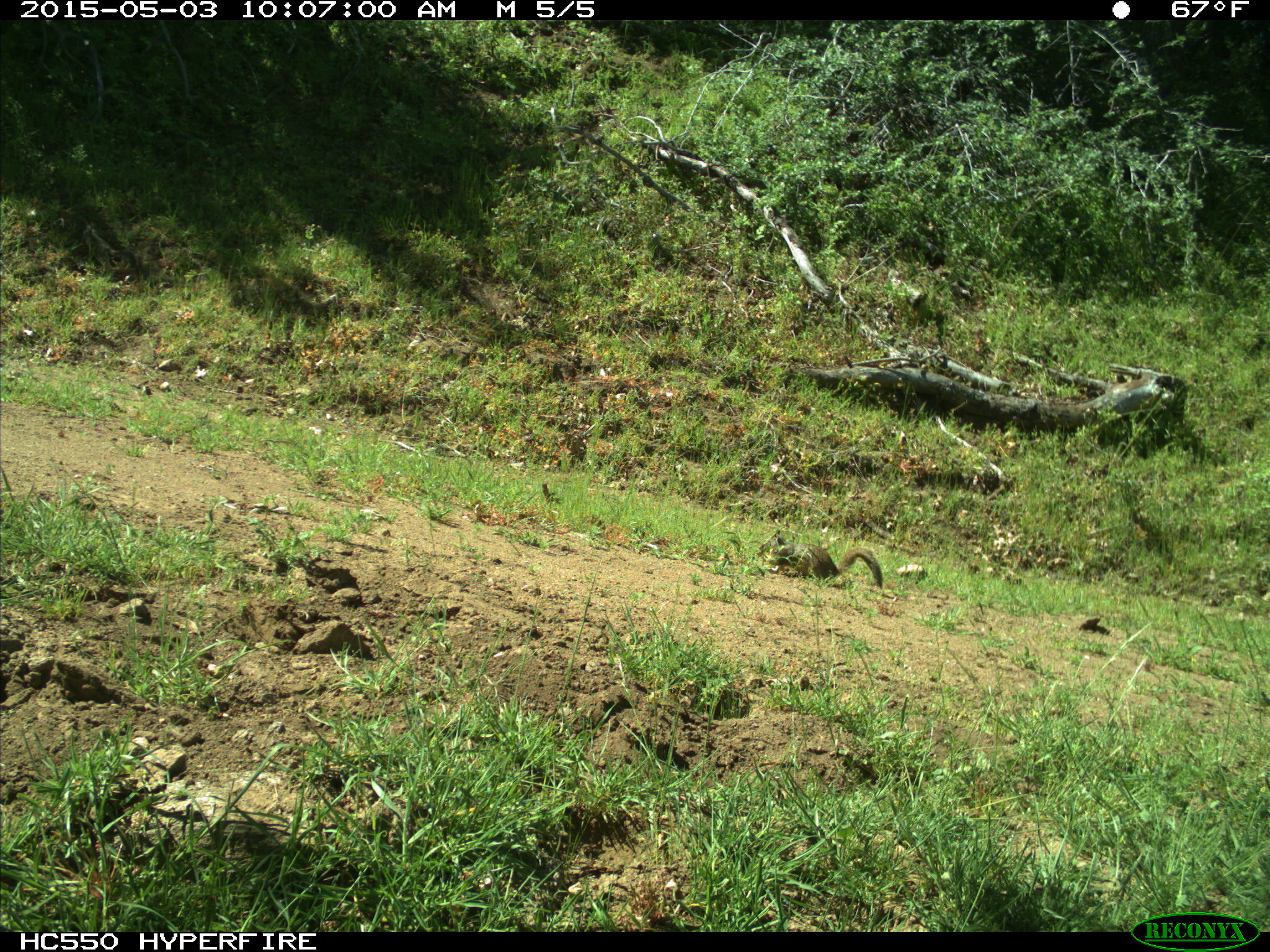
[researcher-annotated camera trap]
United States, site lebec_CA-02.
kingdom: Animalia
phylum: Chordata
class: Mammalia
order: Rodentia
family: Sciuridae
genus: Otospermophilus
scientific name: Otospermophilus beecheyi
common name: california ground squirrel